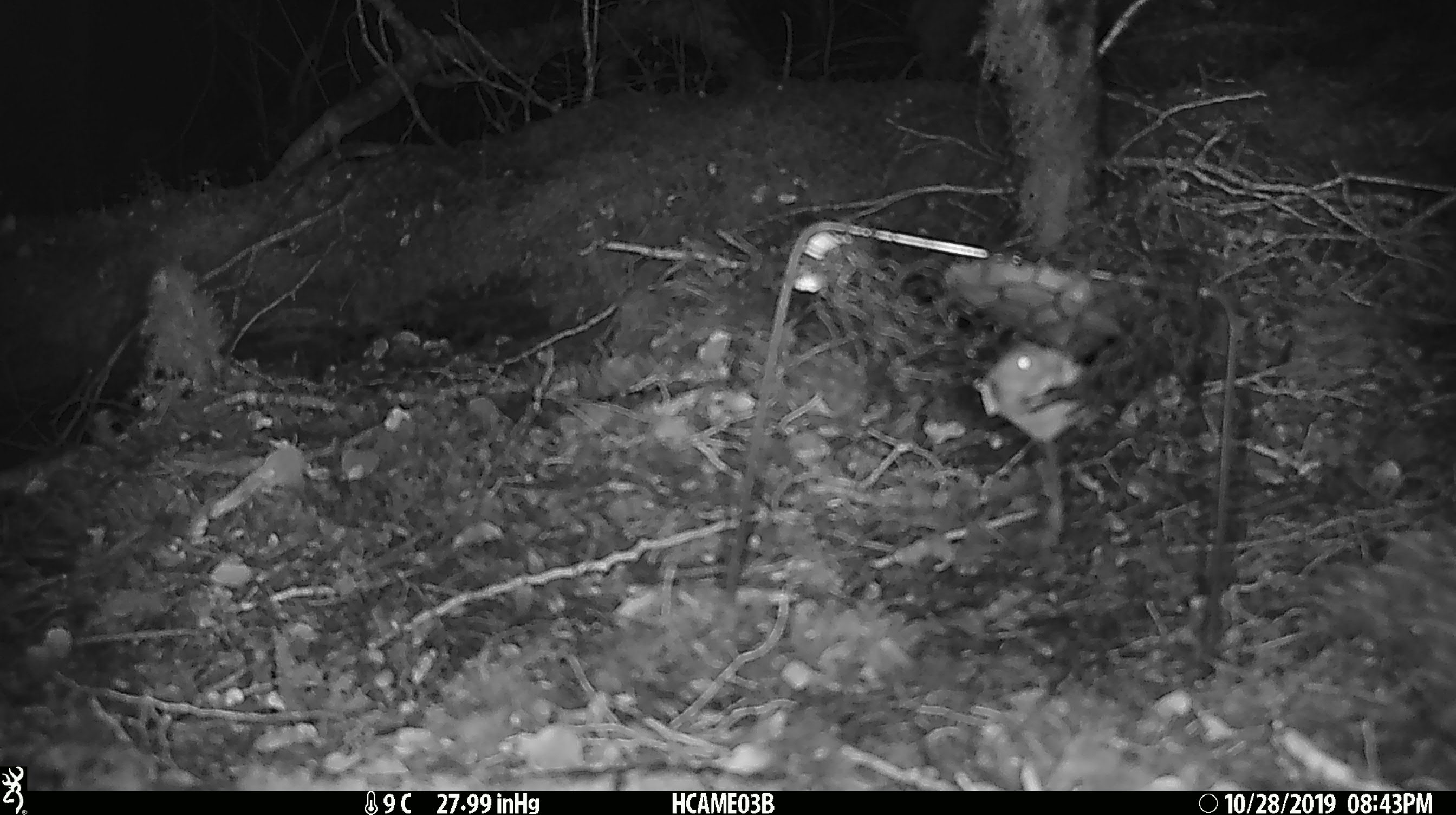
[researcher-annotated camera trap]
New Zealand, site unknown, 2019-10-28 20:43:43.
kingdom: Animalia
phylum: Chordata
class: Mammalia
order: Rodentia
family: Muridae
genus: Mus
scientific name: Mus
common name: mouse